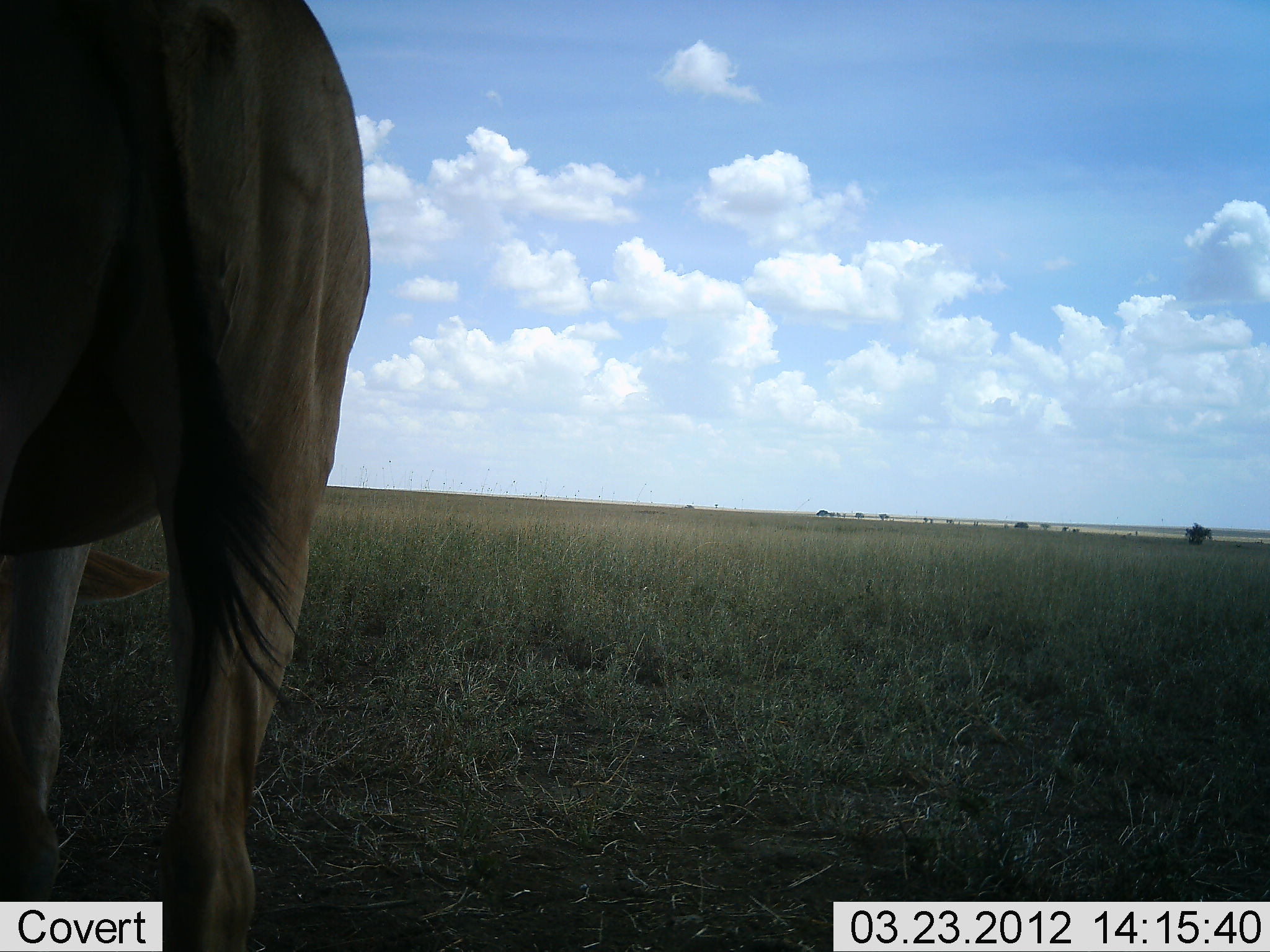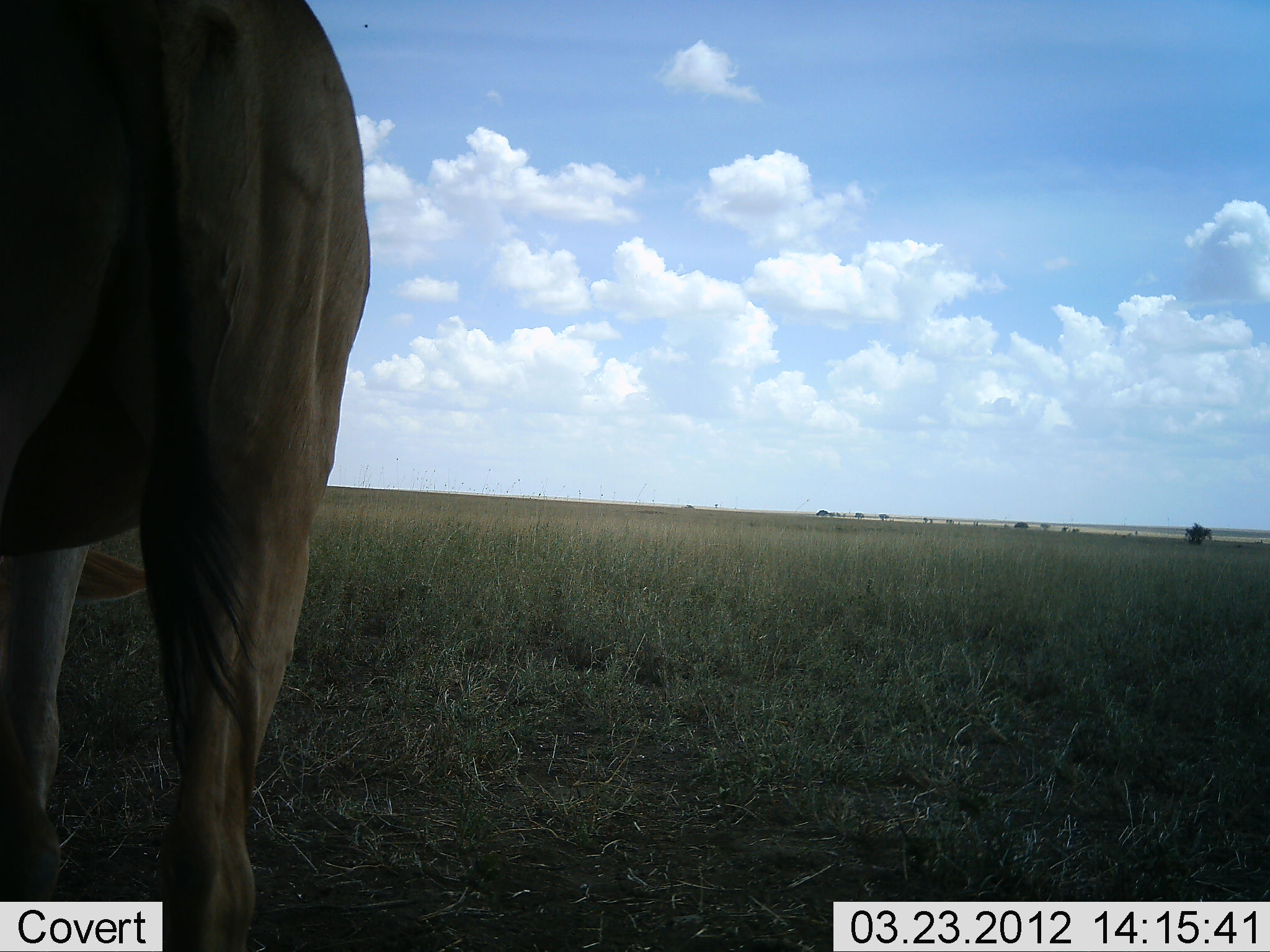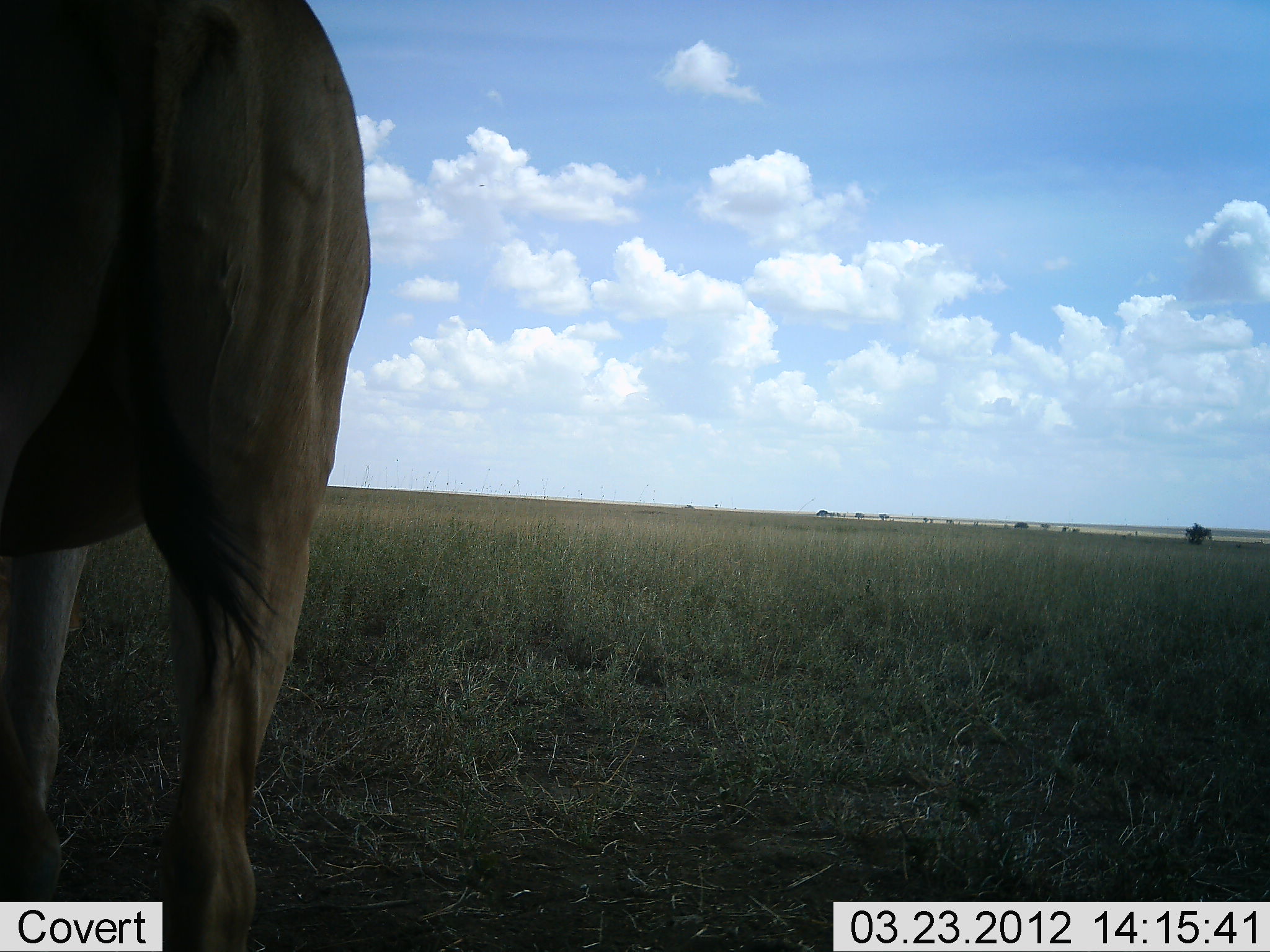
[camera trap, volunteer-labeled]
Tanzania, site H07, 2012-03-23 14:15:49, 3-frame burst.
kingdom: Animalia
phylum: Chordata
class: Mammalia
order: Artiodactyla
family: Bovidae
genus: Alcelaphus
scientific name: Alcelaphus buselaphus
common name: hartebeest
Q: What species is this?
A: Hartebeest (Alcelaphus buselaphus).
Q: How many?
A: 1.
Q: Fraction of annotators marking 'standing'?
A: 31%.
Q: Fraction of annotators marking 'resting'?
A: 0%.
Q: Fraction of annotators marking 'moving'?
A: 8%.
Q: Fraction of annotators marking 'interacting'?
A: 0%.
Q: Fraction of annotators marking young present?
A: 0%.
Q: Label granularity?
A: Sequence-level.